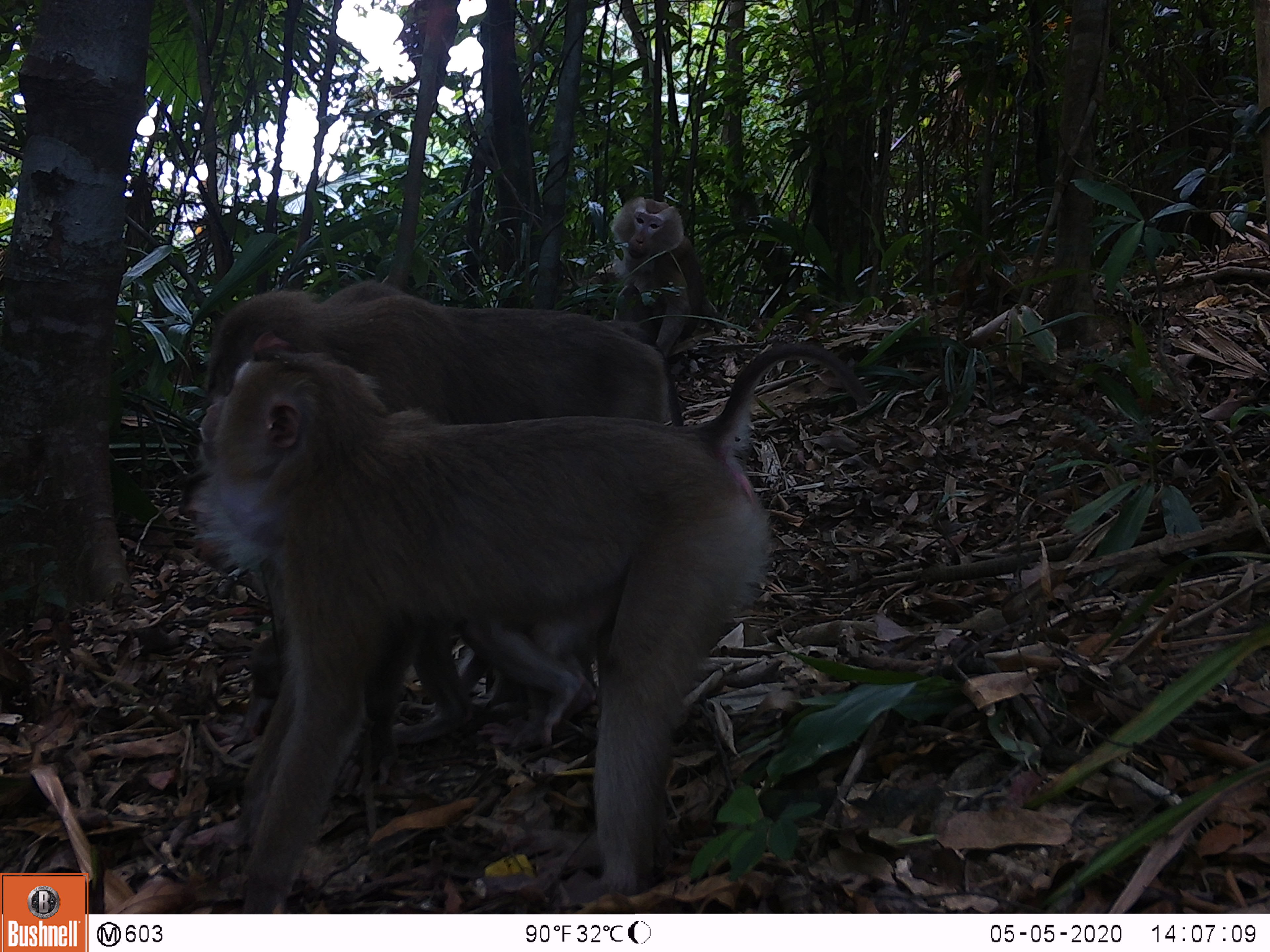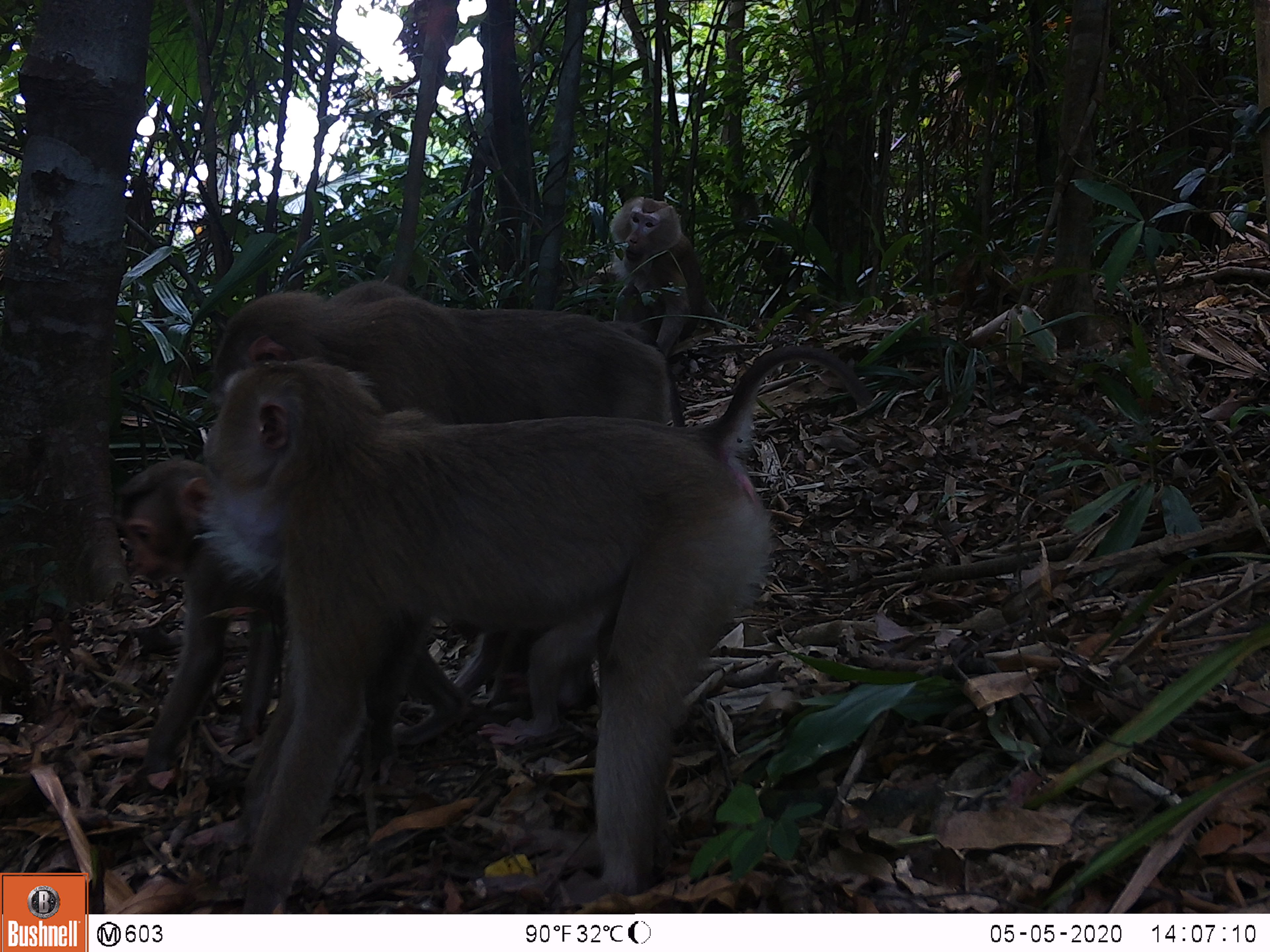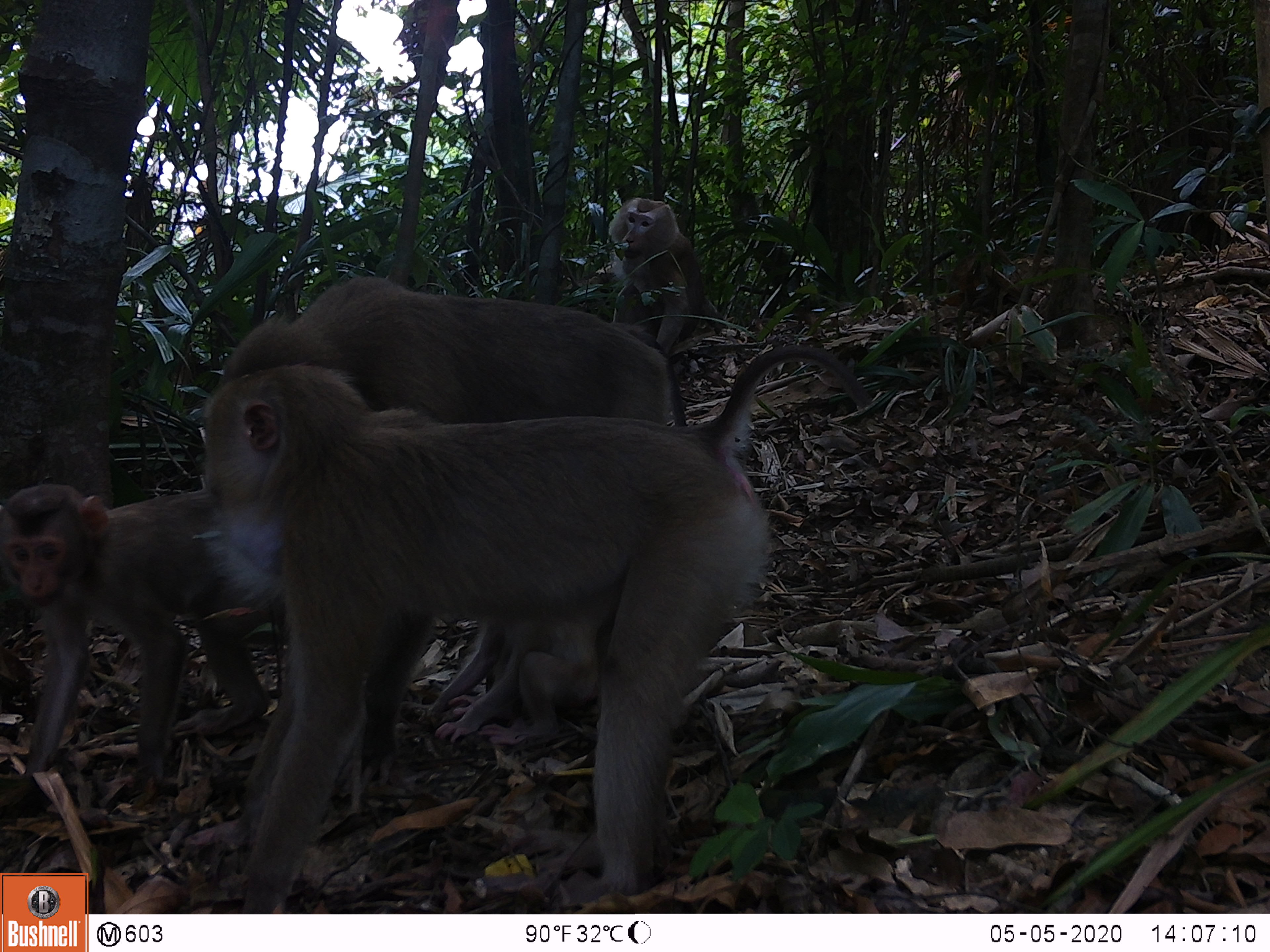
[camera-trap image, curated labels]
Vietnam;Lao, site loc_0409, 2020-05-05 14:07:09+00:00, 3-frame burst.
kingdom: Animalia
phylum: Chordata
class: Mammalia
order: Primates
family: Cercopithecidae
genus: Macaca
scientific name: Macaca nemestrina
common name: pig-tailed macaque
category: pig tailed macaque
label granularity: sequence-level